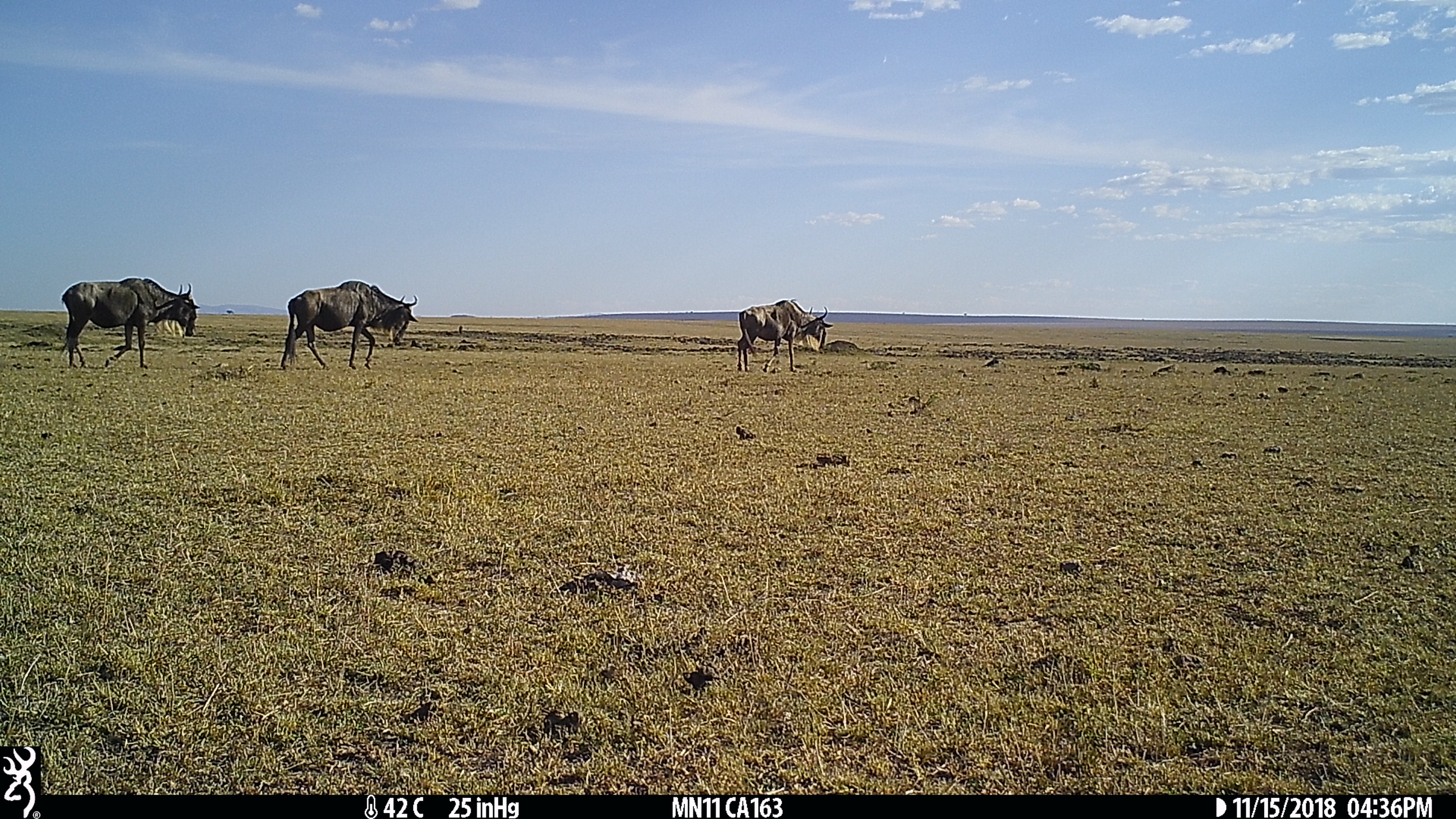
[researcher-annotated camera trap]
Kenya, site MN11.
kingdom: Animalia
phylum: Chordata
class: Mammalia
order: Artiodactyla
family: Bovidae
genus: Connochaetes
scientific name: Connochaetes taurinus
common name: blue wildebeest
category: wildebeest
Wildebeest (blue wildebeest) (Connochaetes taurinus).